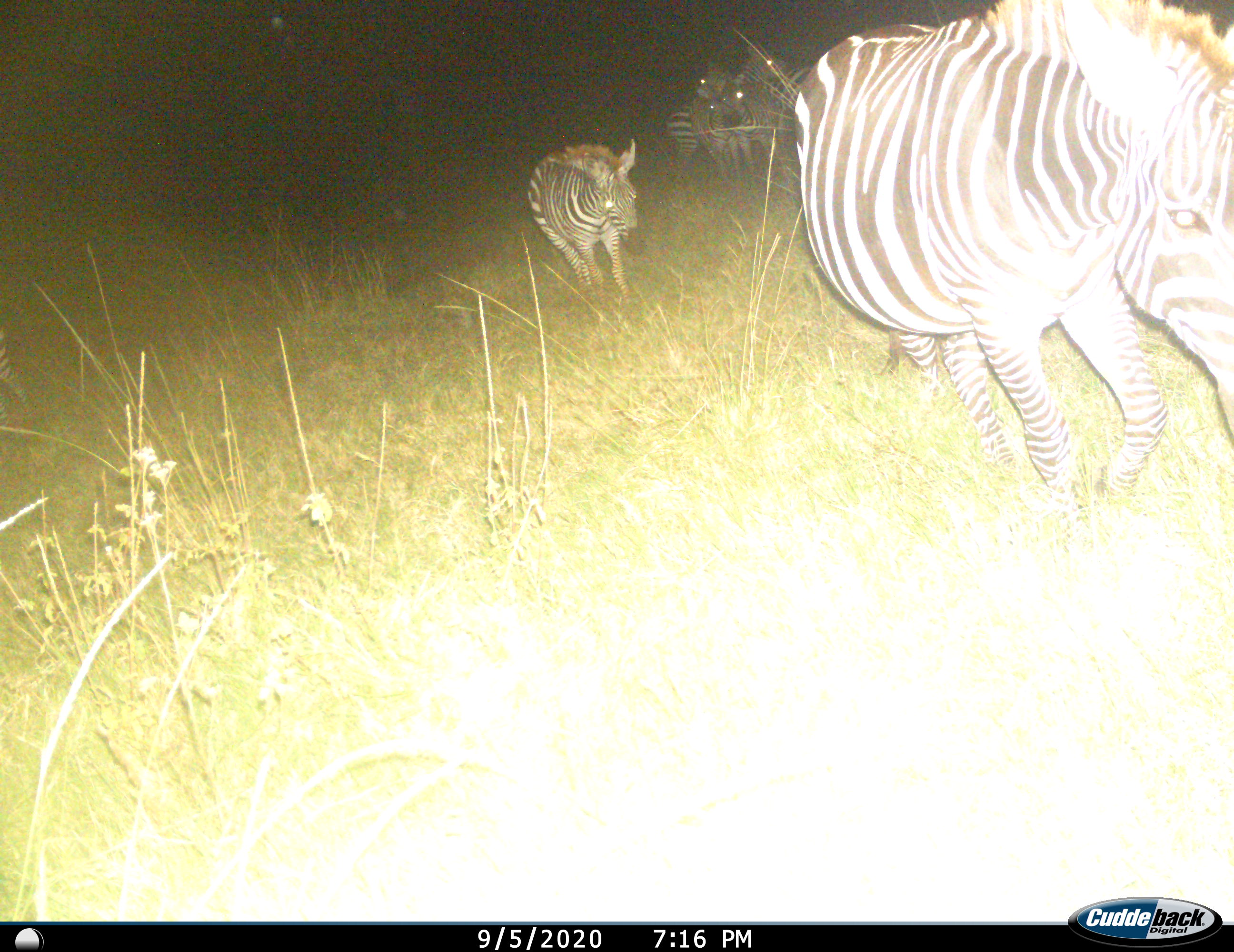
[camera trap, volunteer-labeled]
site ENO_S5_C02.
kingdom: Animalia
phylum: Chordata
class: Mammalia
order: Perissodactyla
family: Equidae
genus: Equus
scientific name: Equus quagga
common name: plains zebra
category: zebraplains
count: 5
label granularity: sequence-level